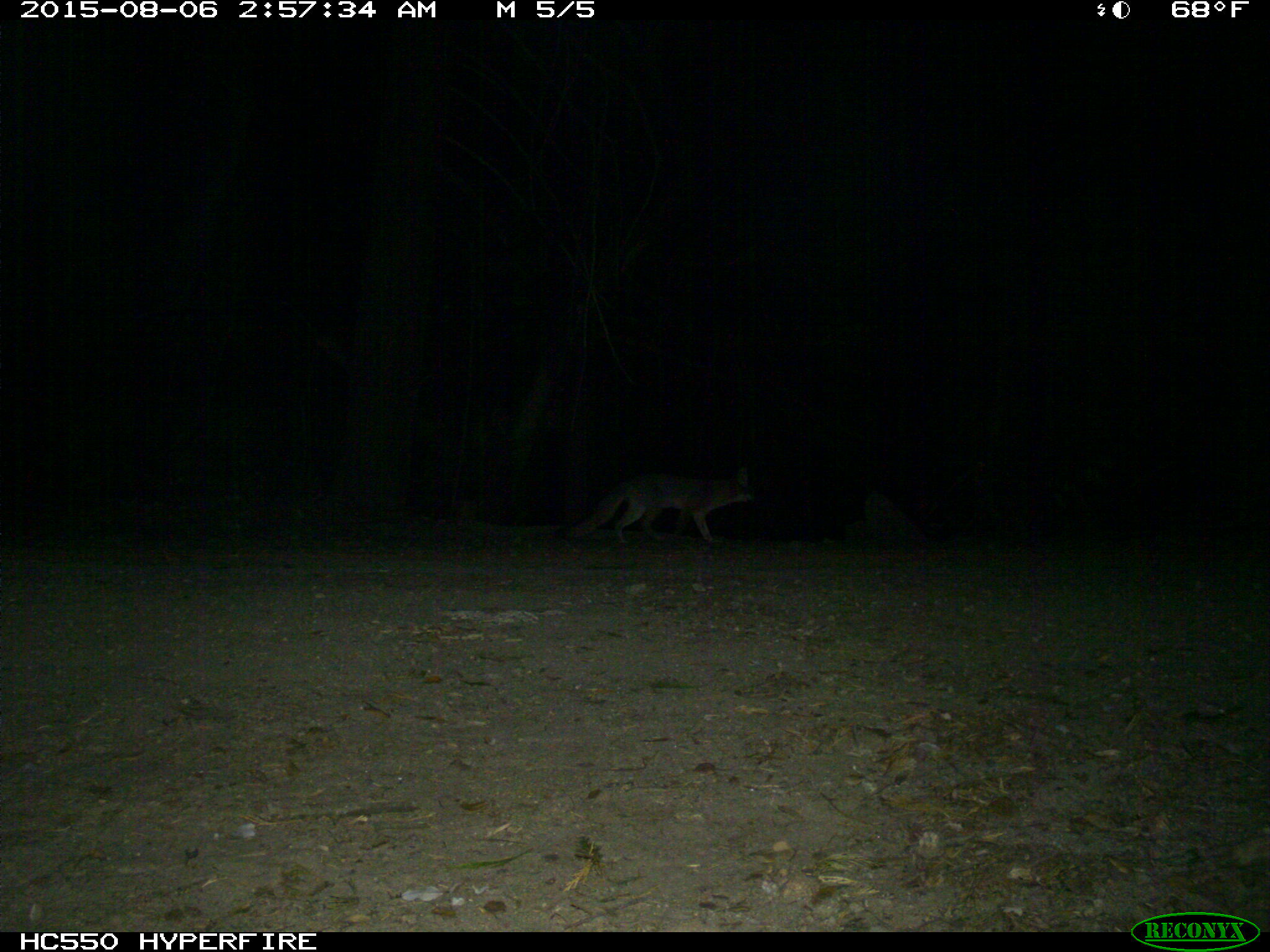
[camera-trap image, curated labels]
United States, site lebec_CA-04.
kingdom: Animalia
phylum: Chordata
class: Mammalia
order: Carnivora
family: Canidae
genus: Urocyon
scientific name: Urocyon cinereoargenteus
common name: gray fox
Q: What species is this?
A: Urocyon cinereoargenteus (gray fox).